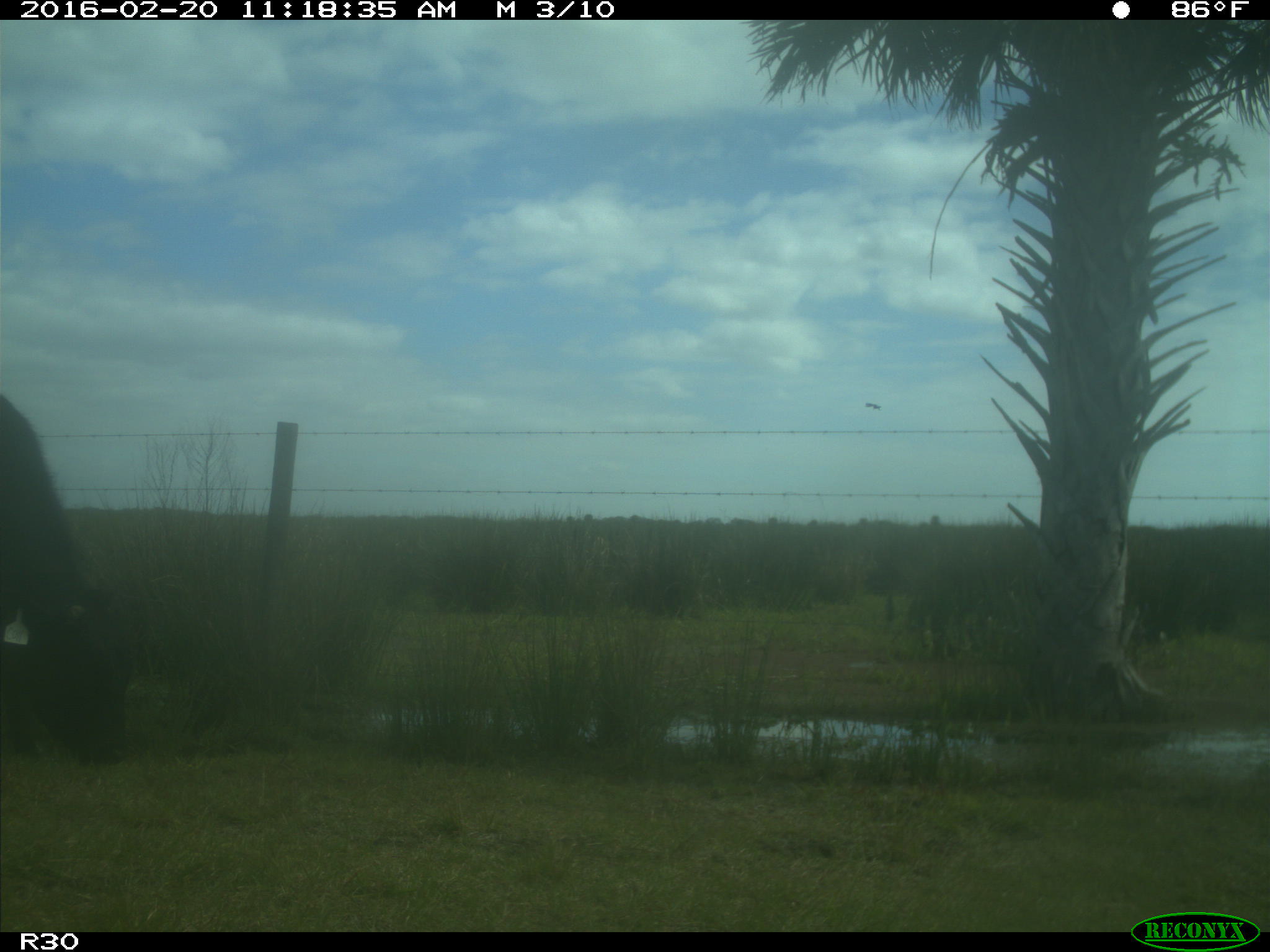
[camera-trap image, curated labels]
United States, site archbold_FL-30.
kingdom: Animalia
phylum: Chordata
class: Mammalia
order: Artiodactyla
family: Bovidae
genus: Bos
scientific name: Bos taurus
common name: domestic cow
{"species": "Bos taurus (domestic cow)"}